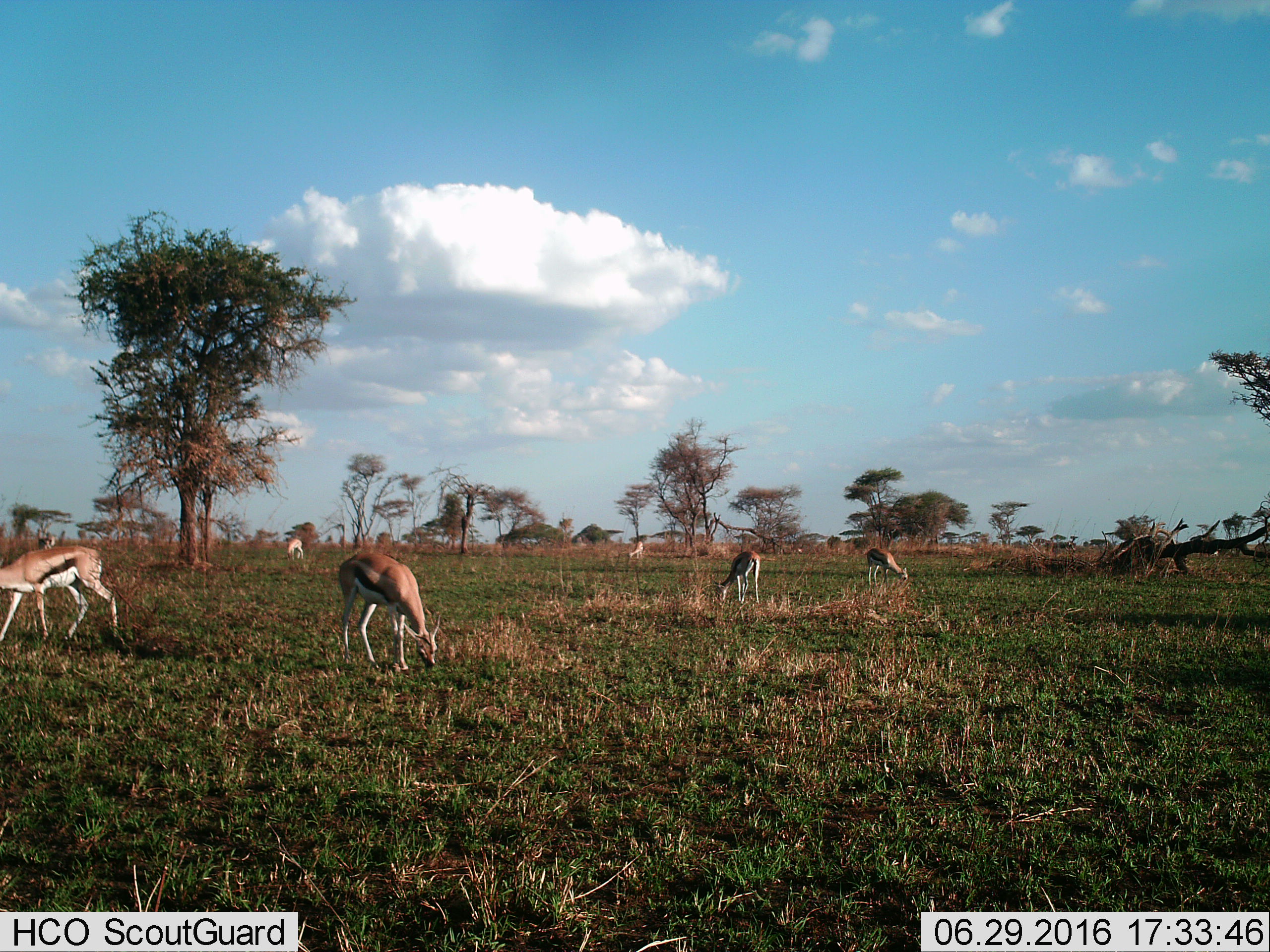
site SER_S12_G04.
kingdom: Animalia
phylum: Chordata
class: Mammalia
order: Artiodactyla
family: Bovidae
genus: Eudorcas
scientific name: Eudorcas thomsonii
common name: thomson's gazelle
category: gazellethomsons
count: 7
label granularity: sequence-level